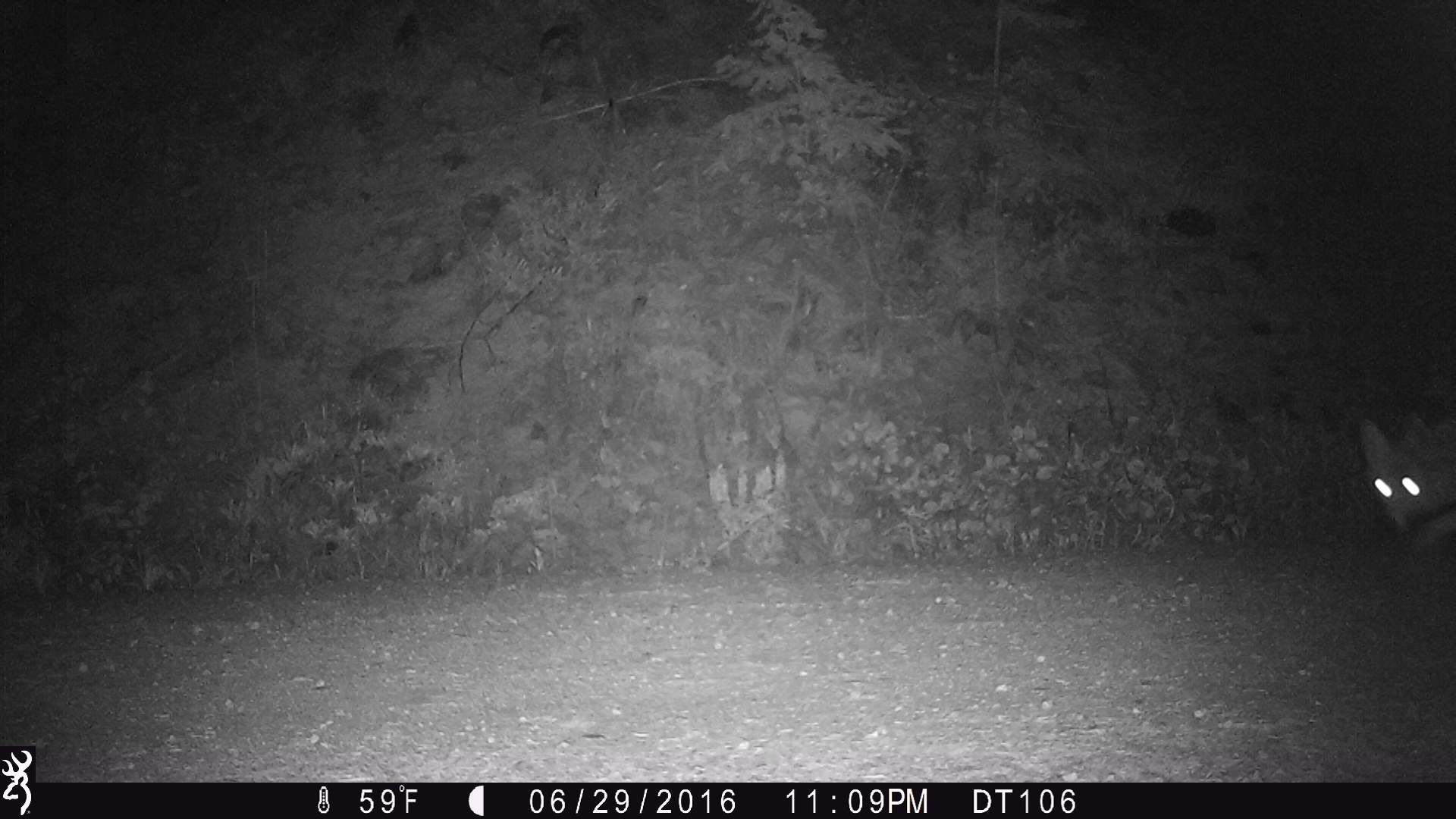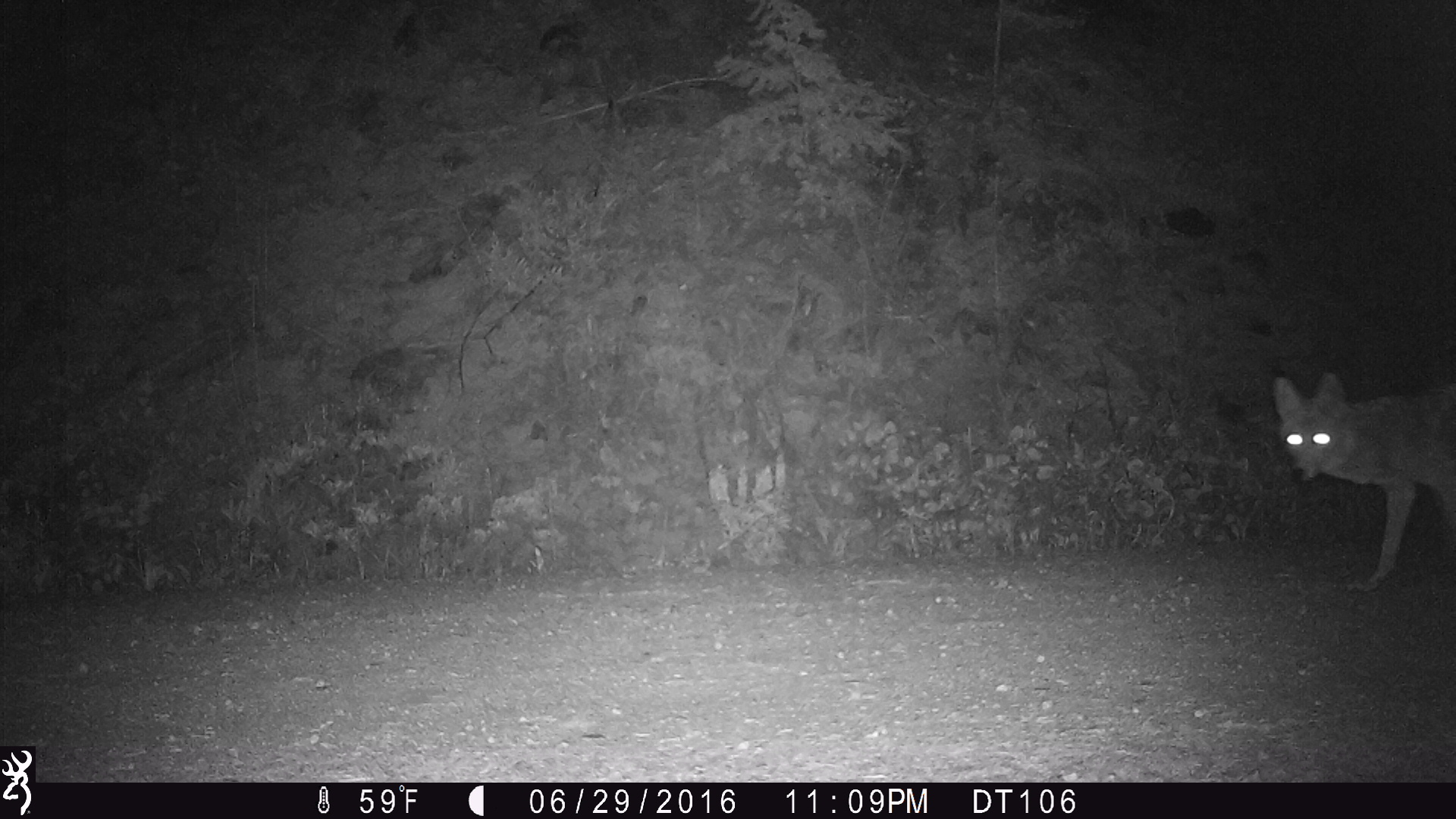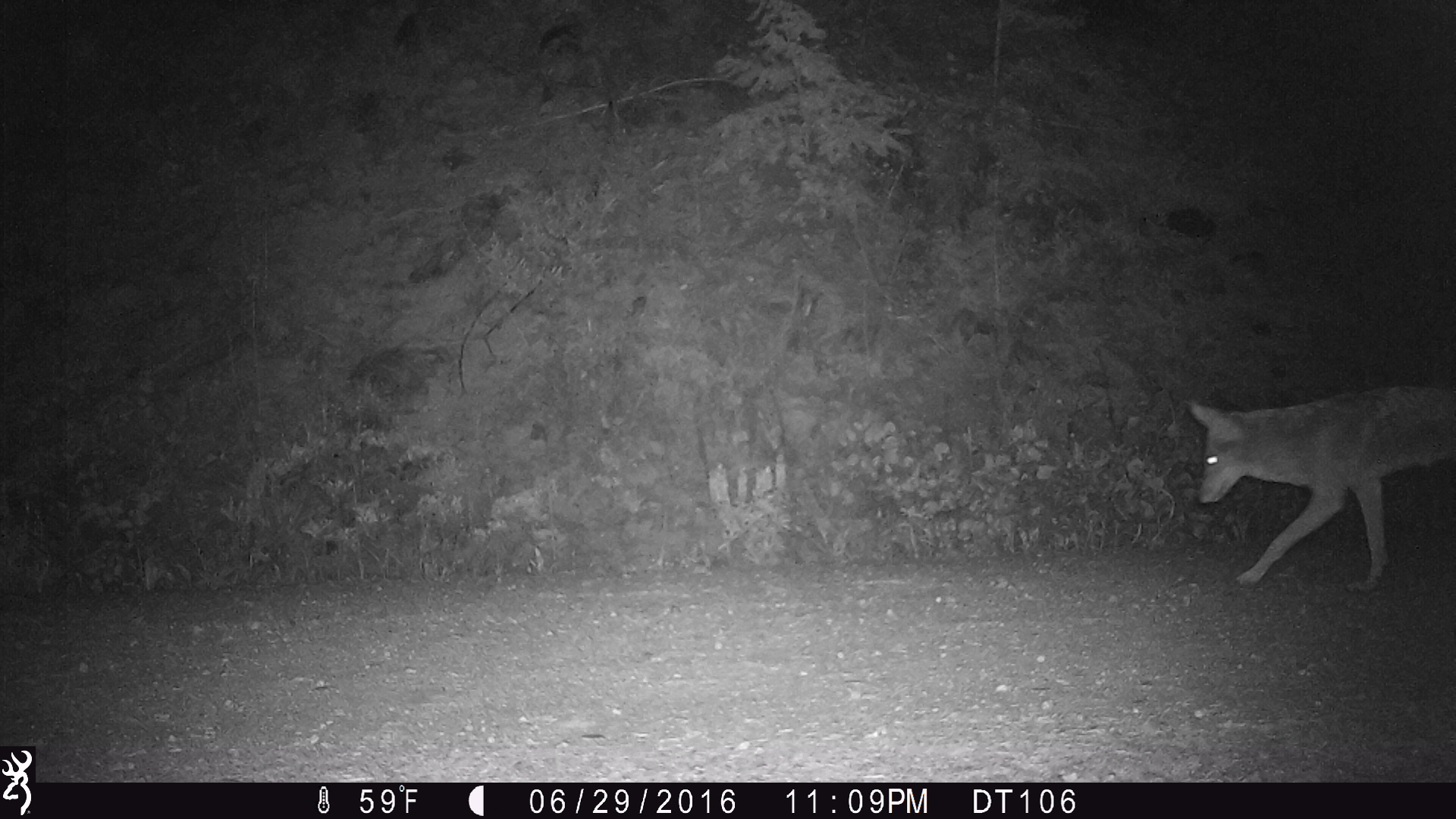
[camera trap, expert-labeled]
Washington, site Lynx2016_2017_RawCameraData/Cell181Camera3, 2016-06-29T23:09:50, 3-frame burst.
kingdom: Animalia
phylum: Chordata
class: Mammalia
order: Carnivora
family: Canidae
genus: Canis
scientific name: Canis latrans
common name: coyote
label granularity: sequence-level